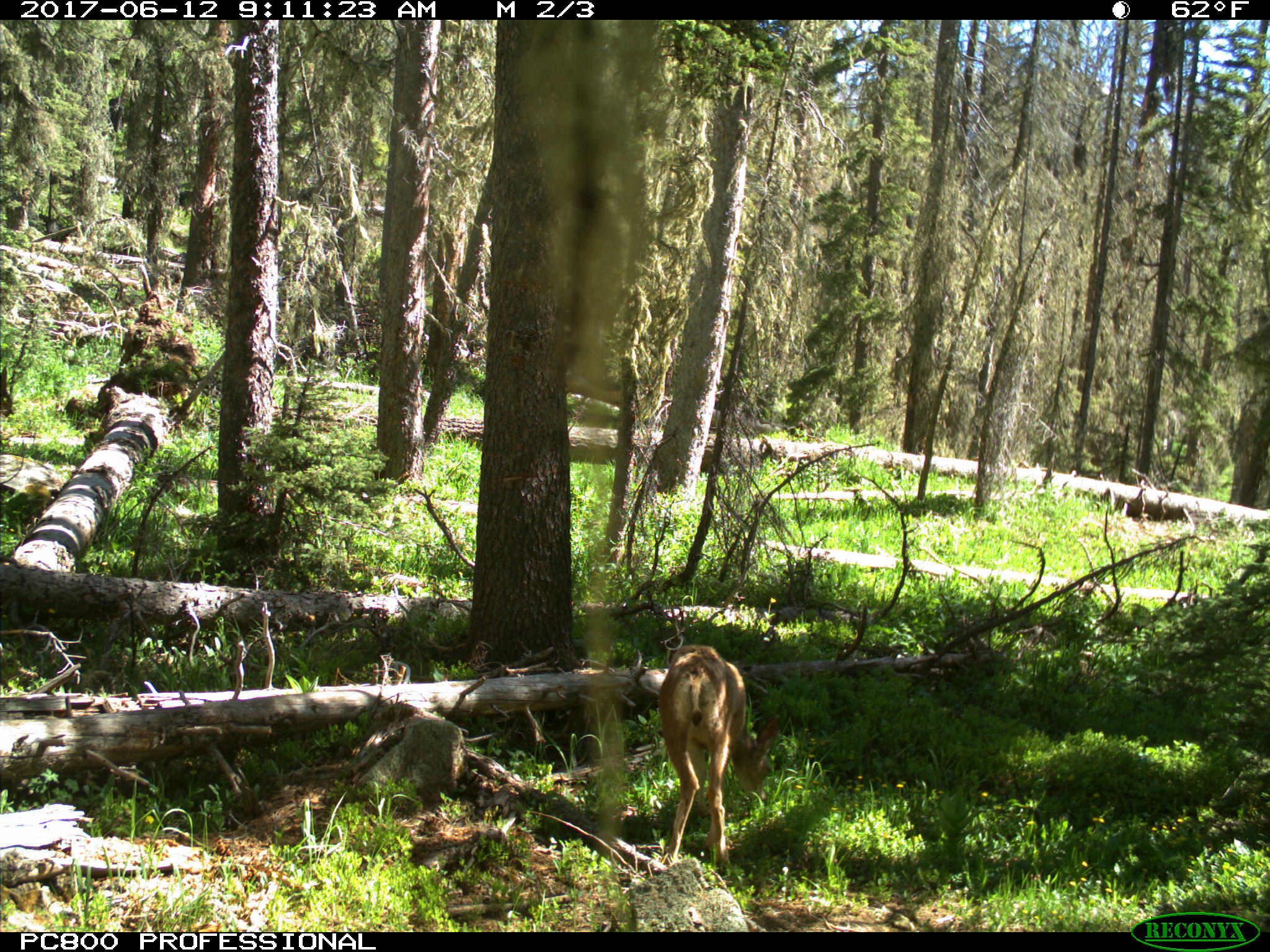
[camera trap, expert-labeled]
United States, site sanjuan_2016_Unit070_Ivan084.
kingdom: Animalia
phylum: Chordata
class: Mammalia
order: Artiodactyla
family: Cervidae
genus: Odocoileus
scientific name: Odocoileus hemionus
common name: mule deer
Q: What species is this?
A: Odocoileus hemionus (mule deer).